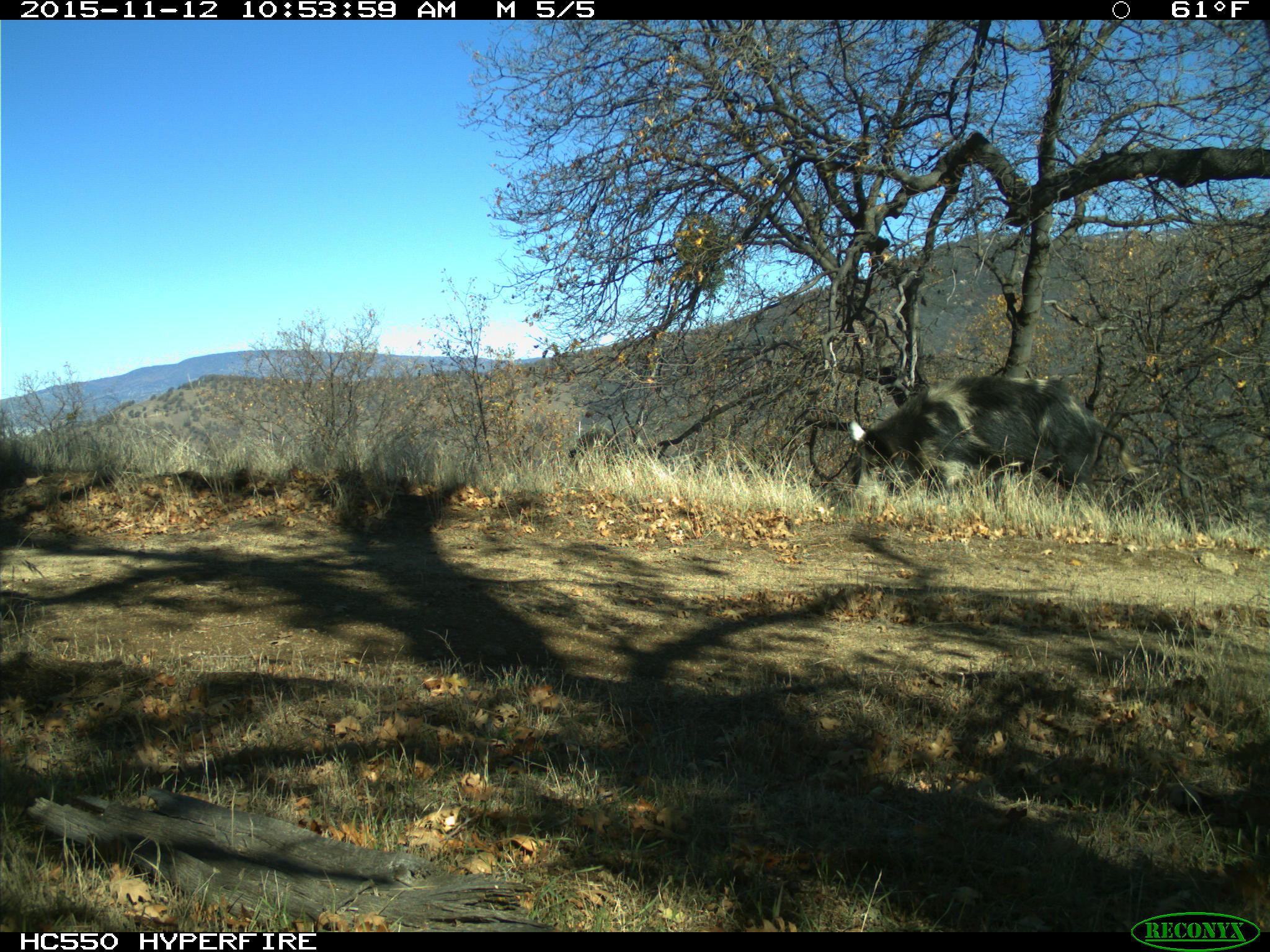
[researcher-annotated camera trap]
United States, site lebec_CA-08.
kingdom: Animalia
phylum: Chordata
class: Mammalia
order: Artiodactyla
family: Suidae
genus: Sus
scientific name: Sus scrofa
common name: wild boar